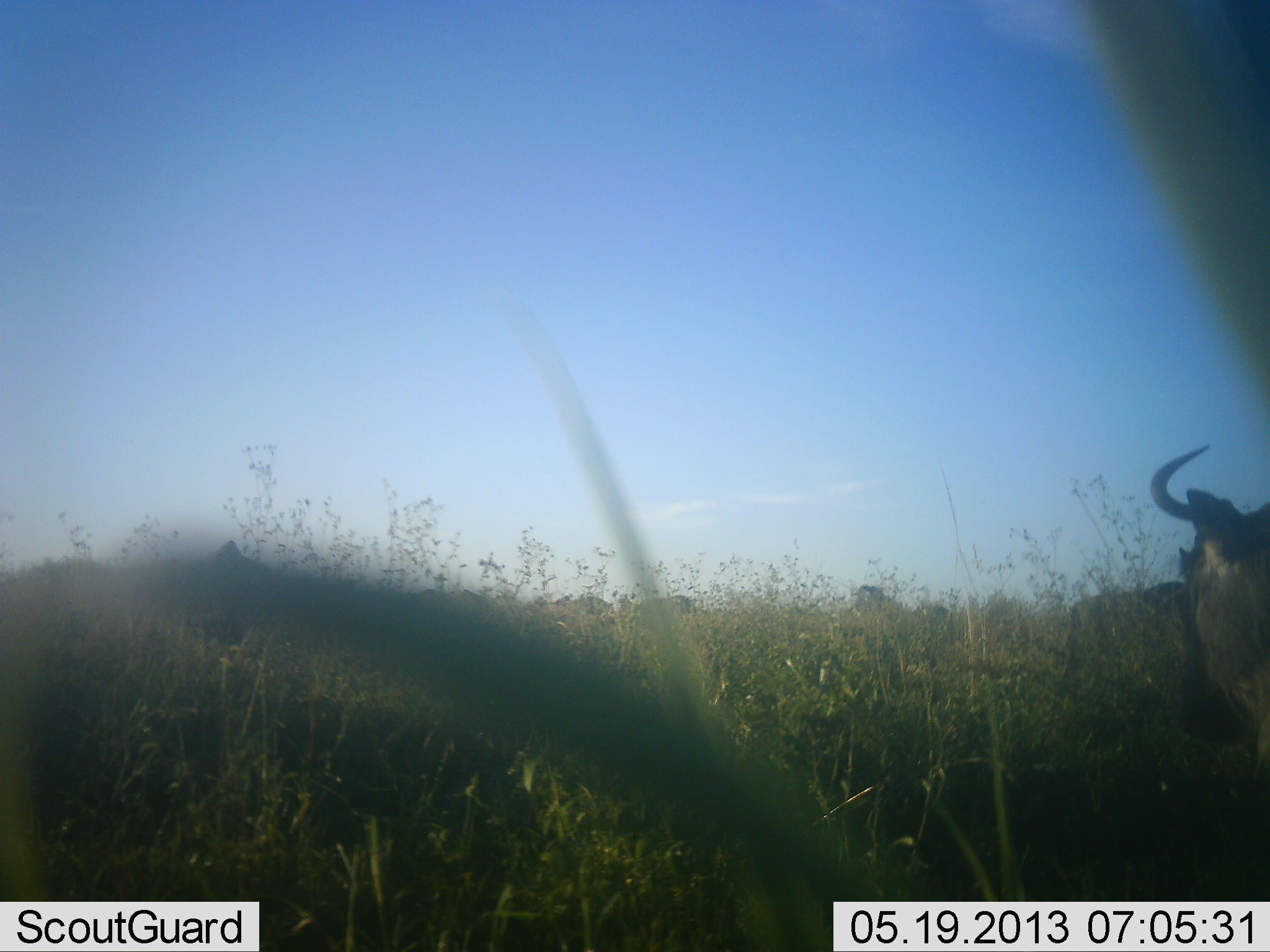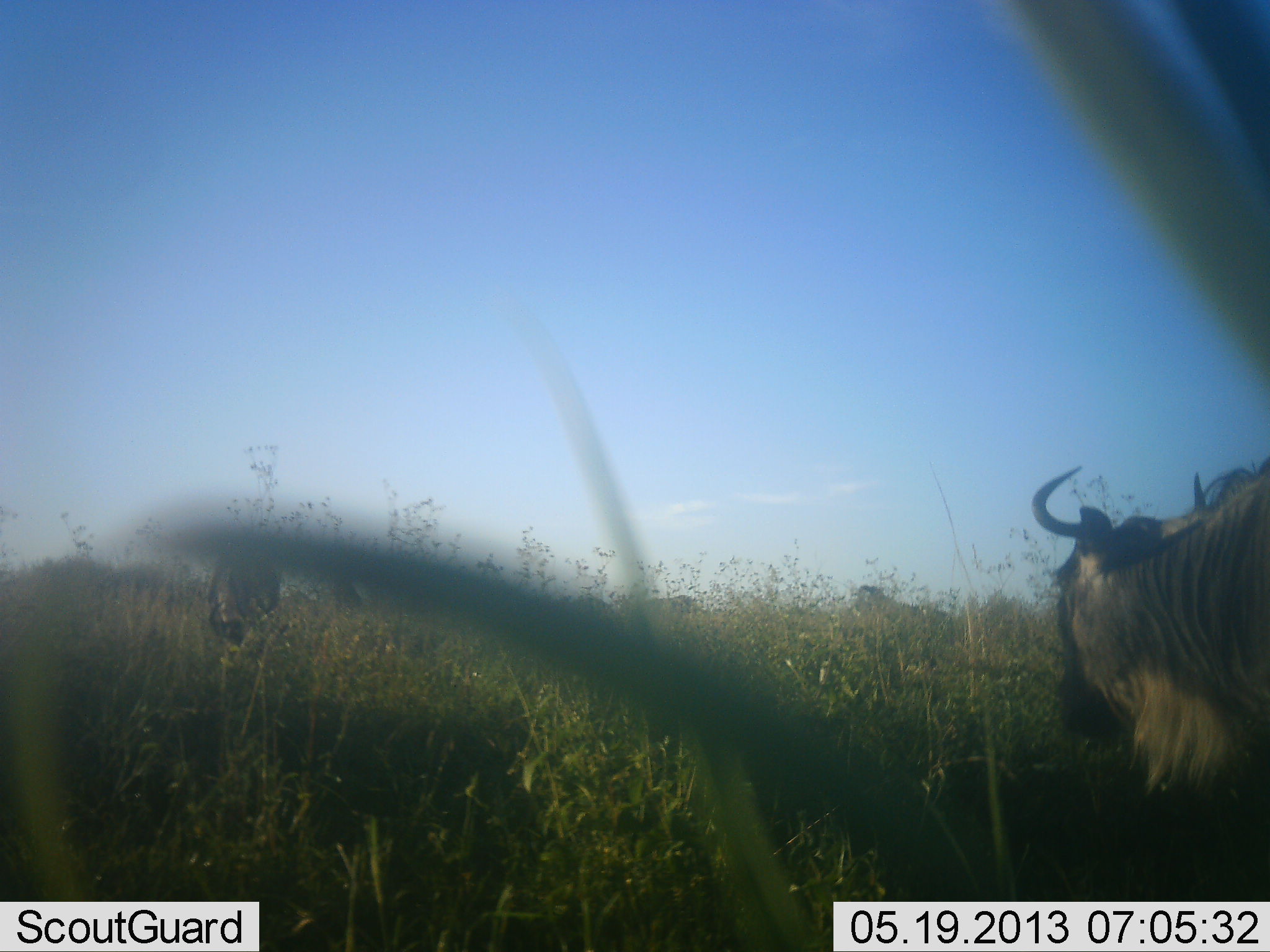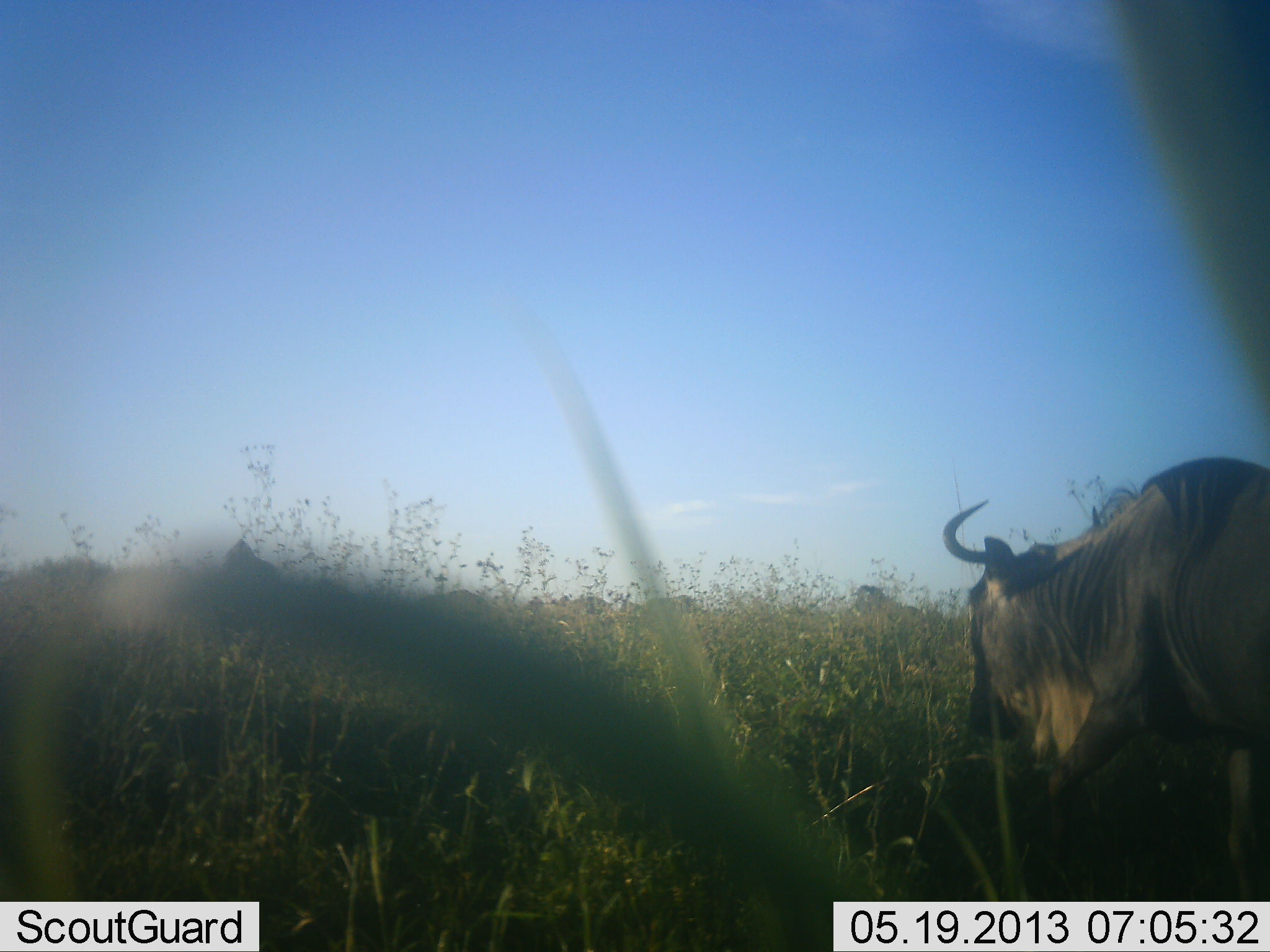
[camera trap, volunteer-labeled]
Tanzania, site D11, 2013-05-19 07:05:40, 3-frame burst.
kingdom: Animalia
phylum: Chordata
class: Mammalia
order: Artiodactyla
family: Bovidae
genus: Connochaetes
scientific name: Connochaetes taurinus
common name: blue wildebeest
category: wildebeest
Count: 4.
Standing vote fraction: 57%.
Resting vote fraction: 14%.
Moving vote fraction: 81%.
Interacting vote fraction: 0%.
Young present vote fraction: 0%.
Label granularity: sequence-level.